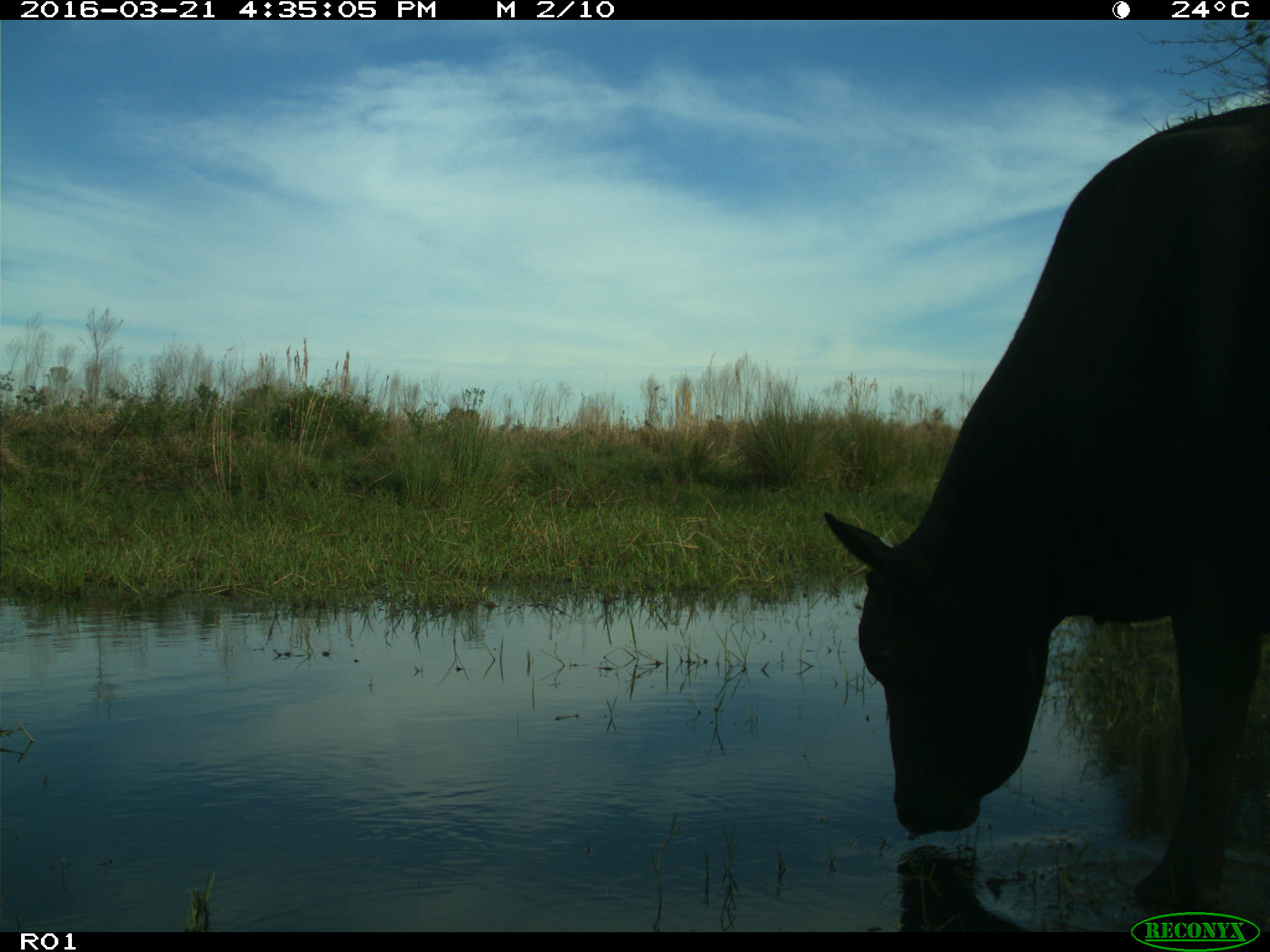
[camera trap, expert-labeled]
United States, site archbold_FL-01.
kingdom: Animalia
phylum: Chordata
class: Mammalia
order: Artiodactyla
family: Bovidae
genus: Bos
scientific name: Bos taurus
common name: domestic cow